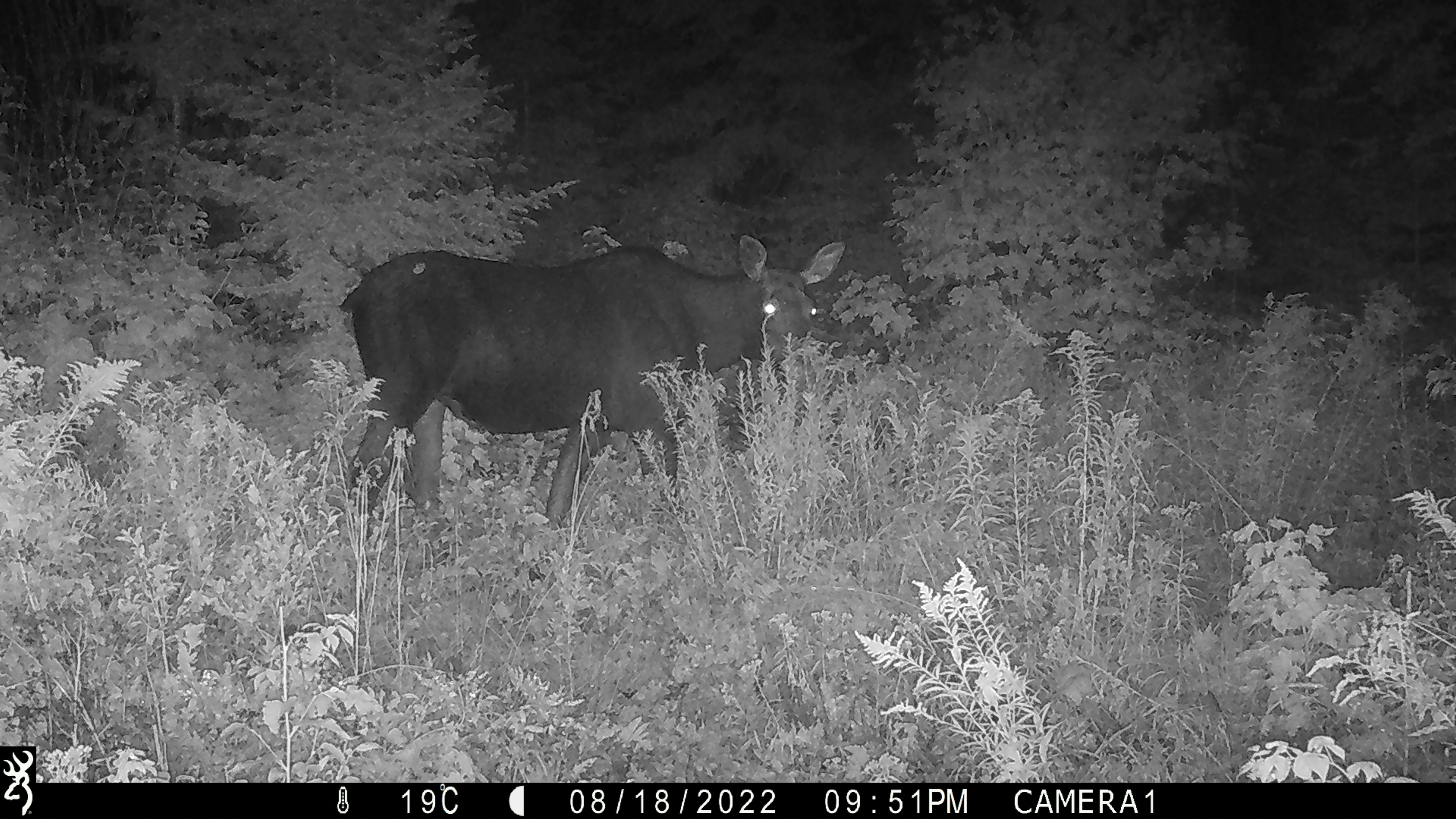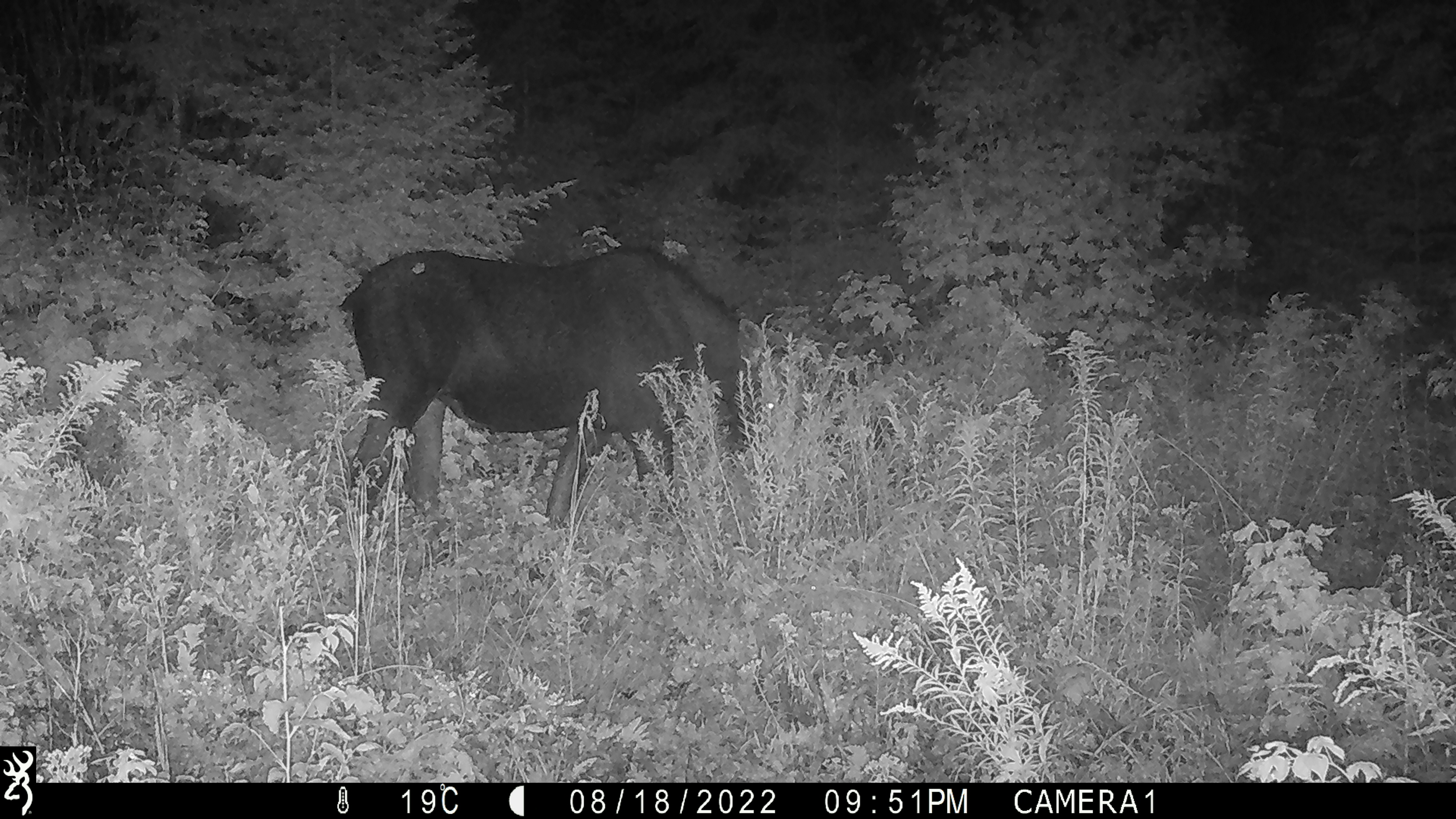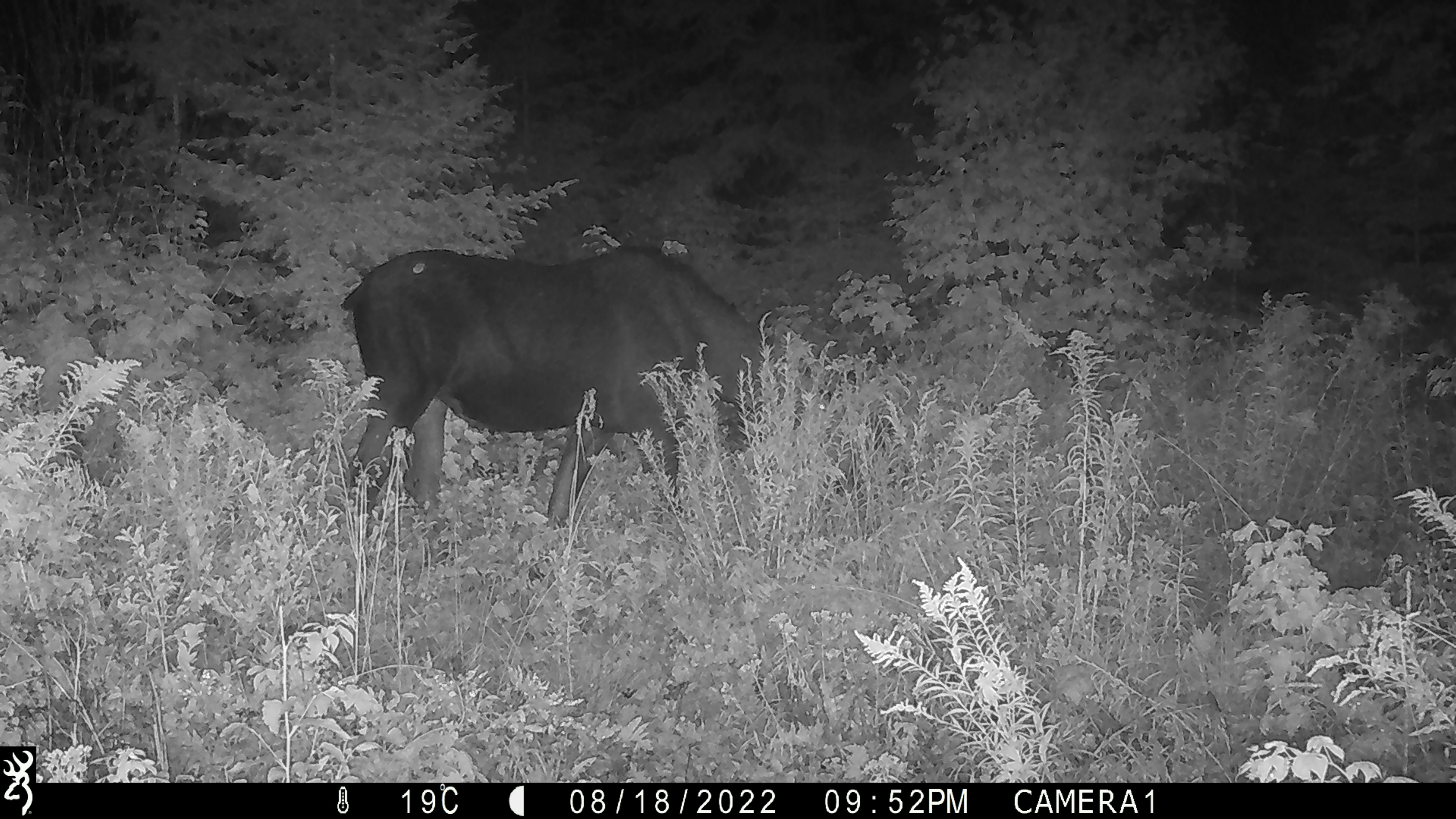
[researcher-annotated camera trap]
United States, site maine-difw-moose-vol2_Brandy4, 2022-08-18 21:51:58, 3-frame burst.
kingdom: Animalia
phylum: Chordata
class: Mammalia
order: Artiodactyla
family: Cervidae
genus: Alces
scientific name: Alces alces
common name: moose